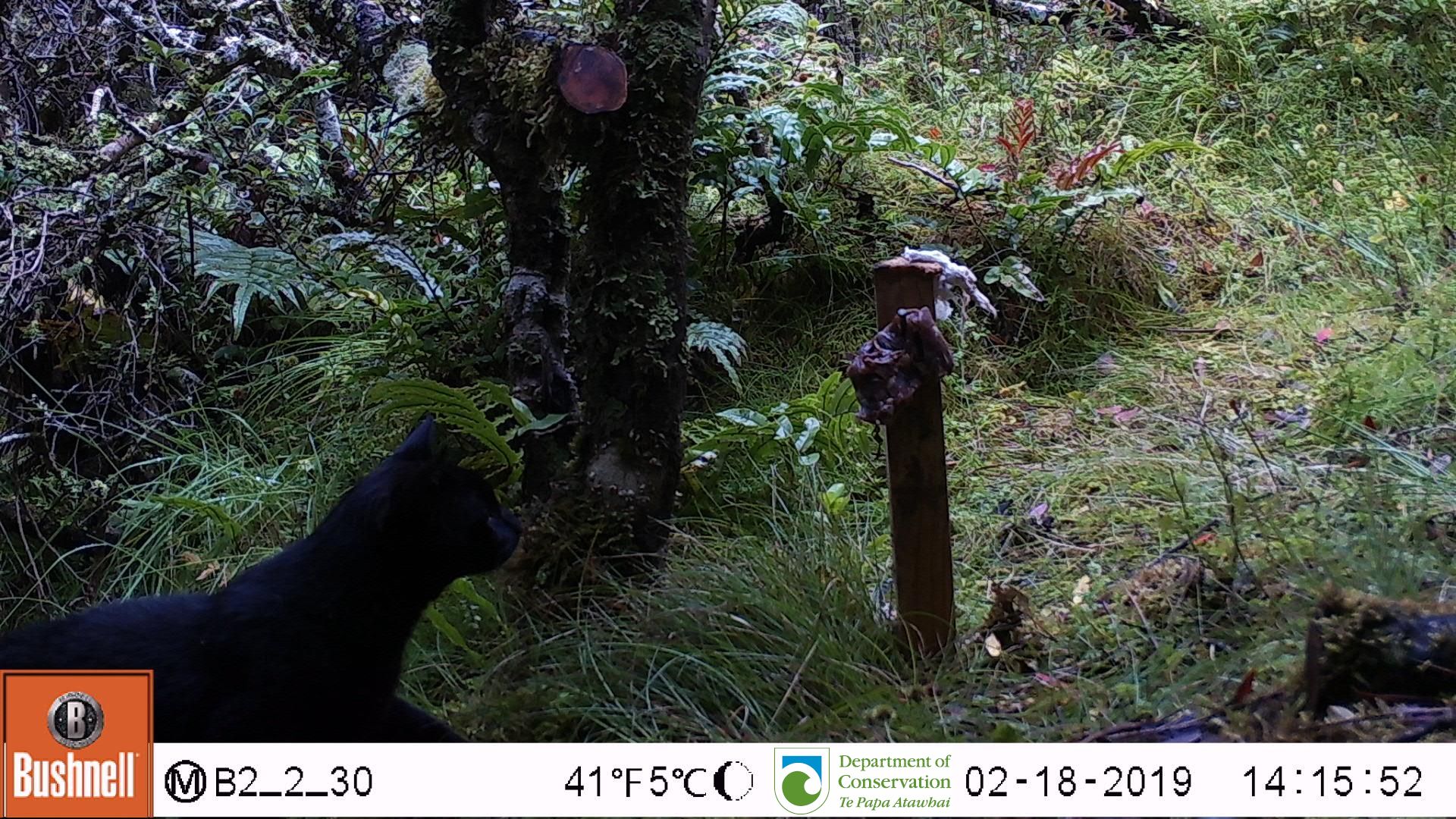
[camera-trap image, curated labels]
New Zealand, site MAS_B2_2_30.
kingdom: Animalia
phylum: Chordata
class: Mammalia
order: Carnivora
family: Felidae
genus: Felis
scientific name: Felis catus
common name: domestic cat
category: cat